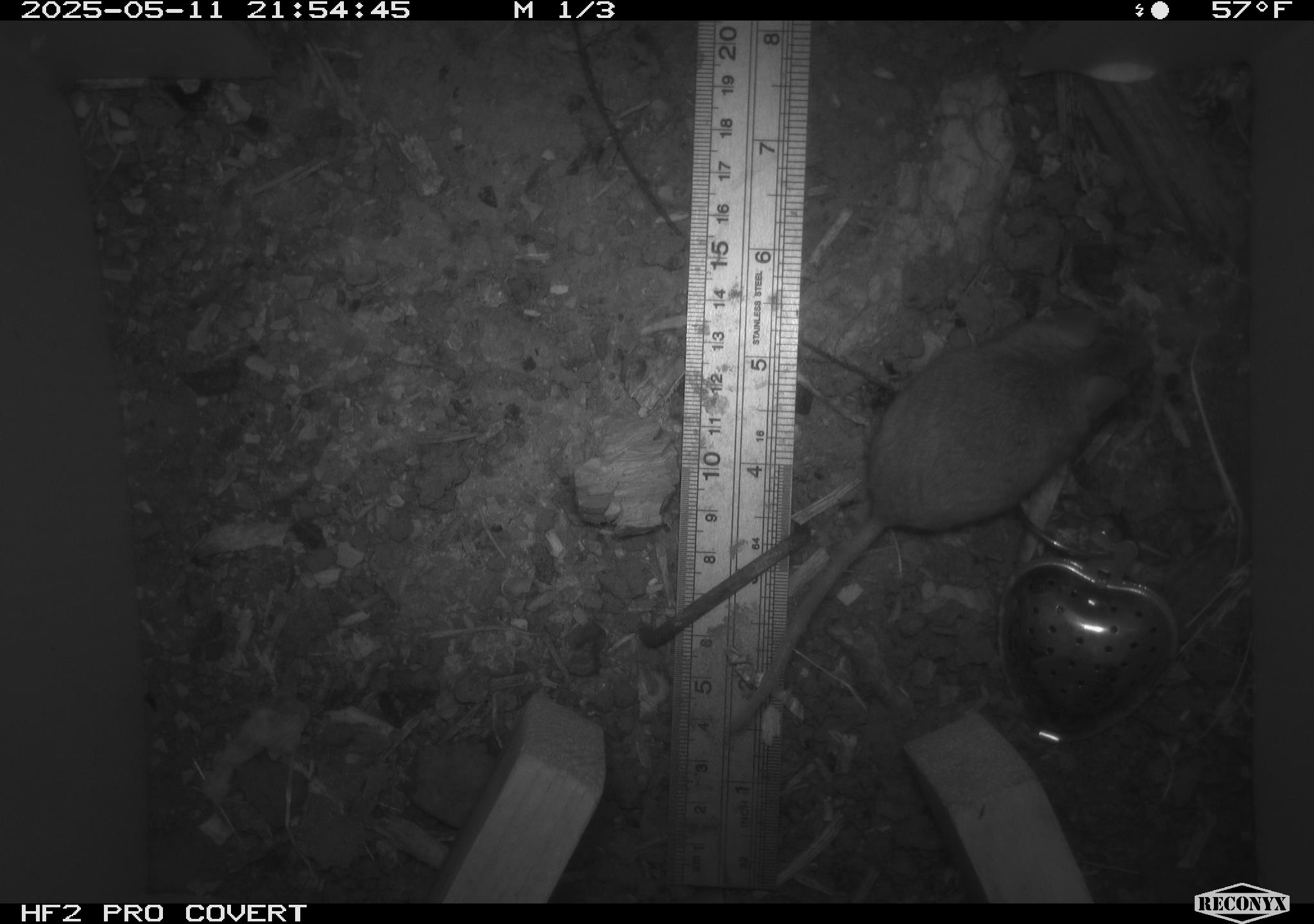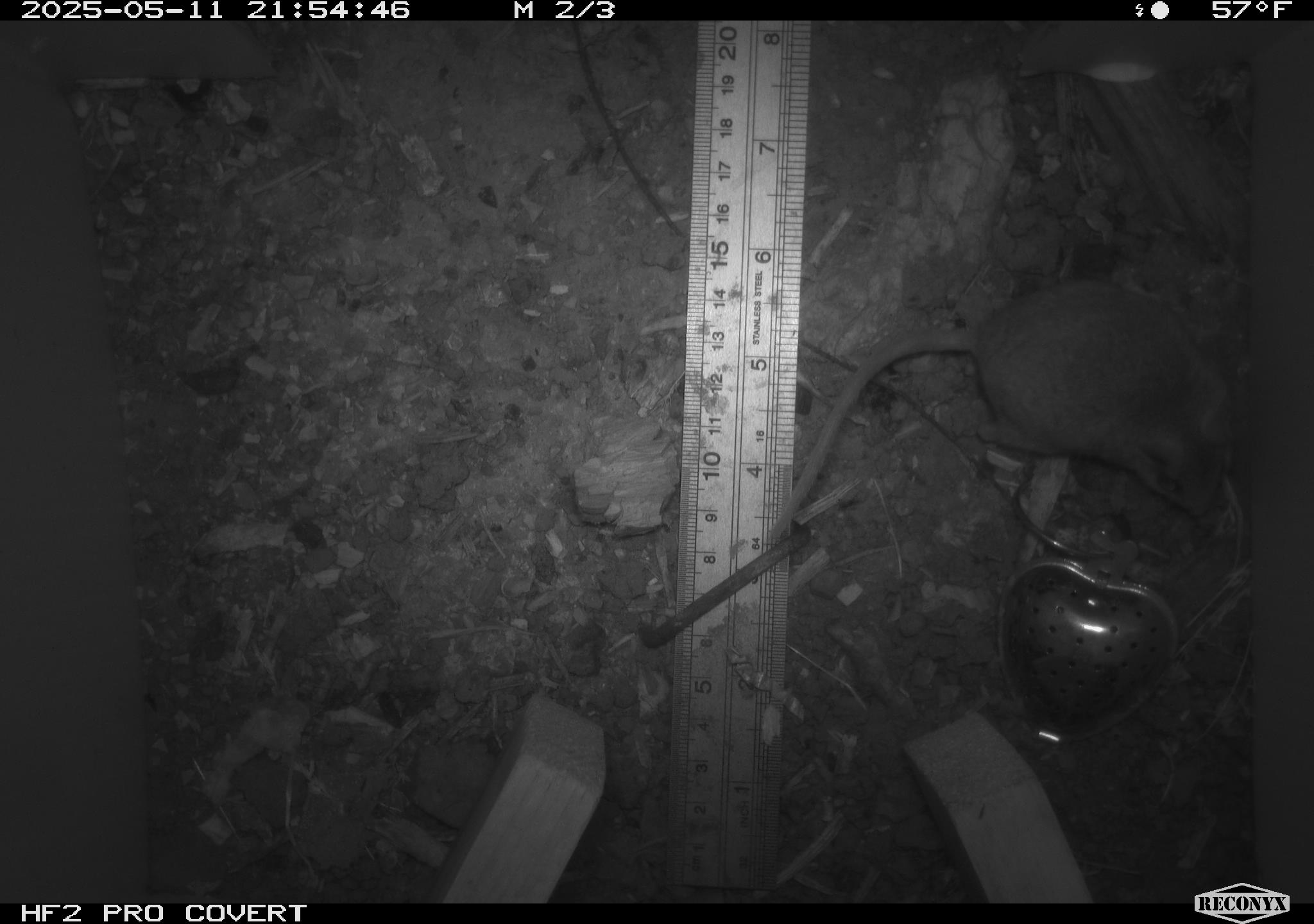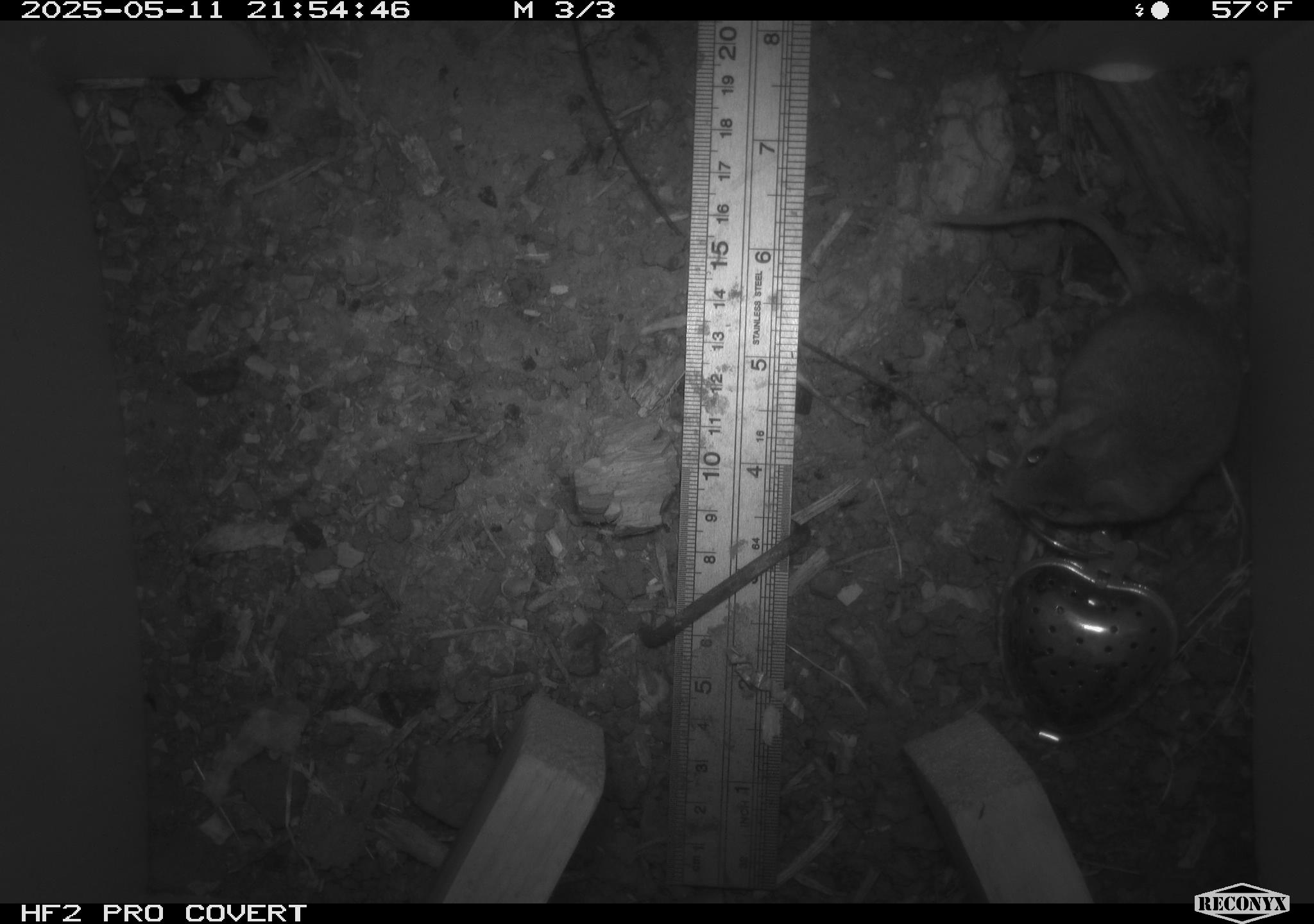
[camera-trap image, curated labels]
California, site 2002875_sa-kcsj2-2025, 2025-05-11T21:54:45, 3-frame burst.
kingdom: Animalia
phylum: Chordata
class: Mammalia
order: Rodentia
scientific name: Rodentia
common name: rodent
Rodent (Rodentia).